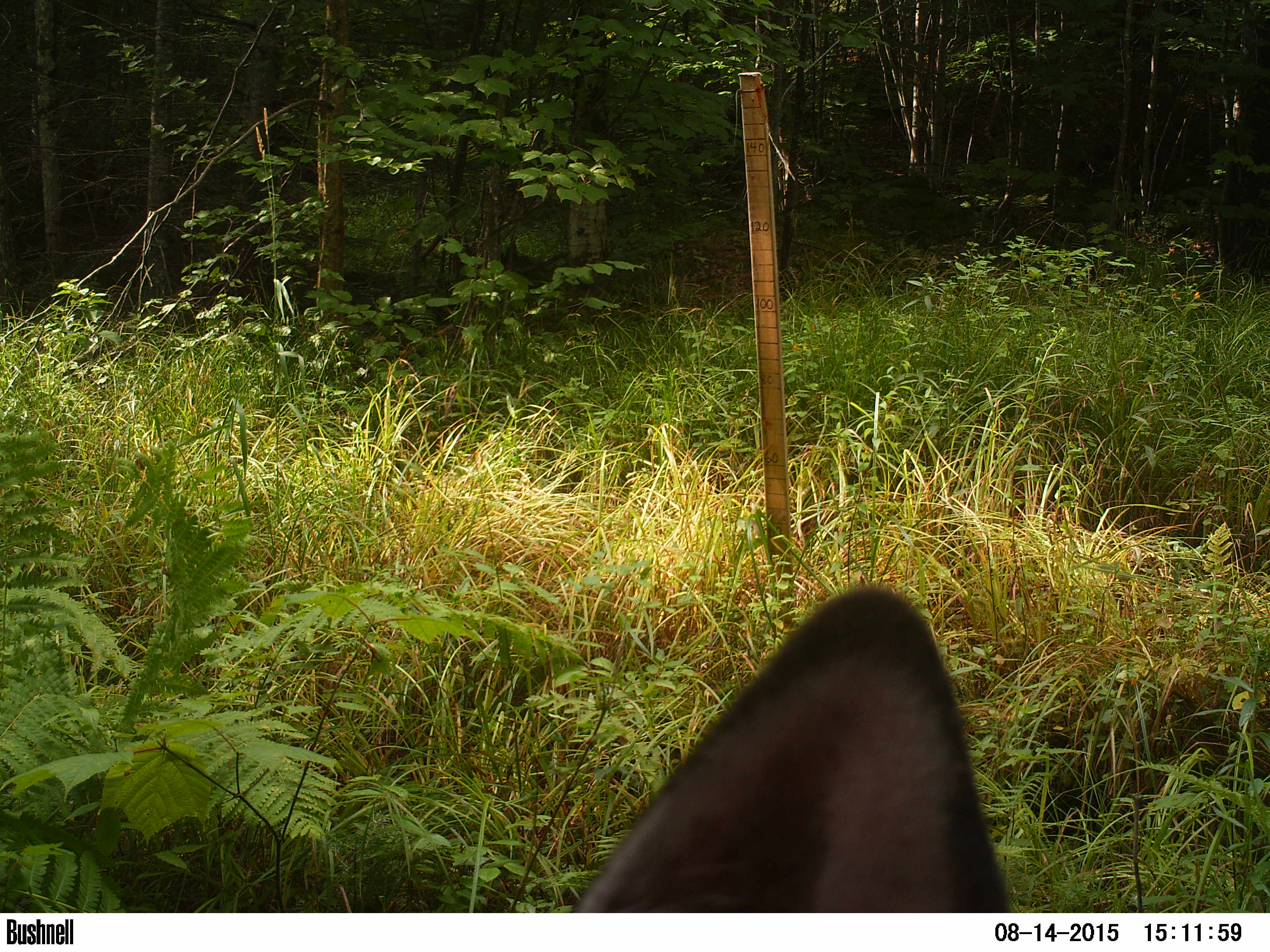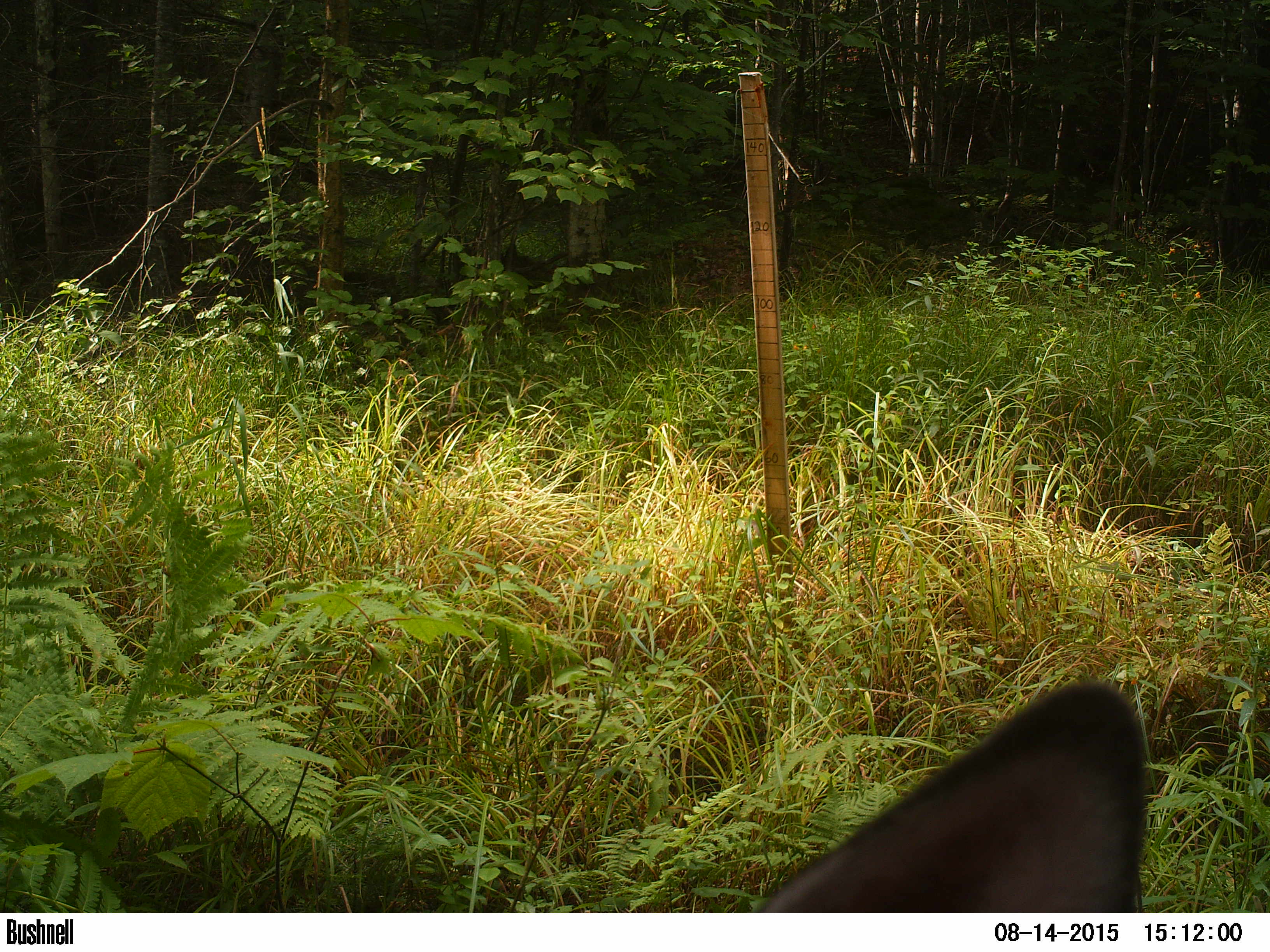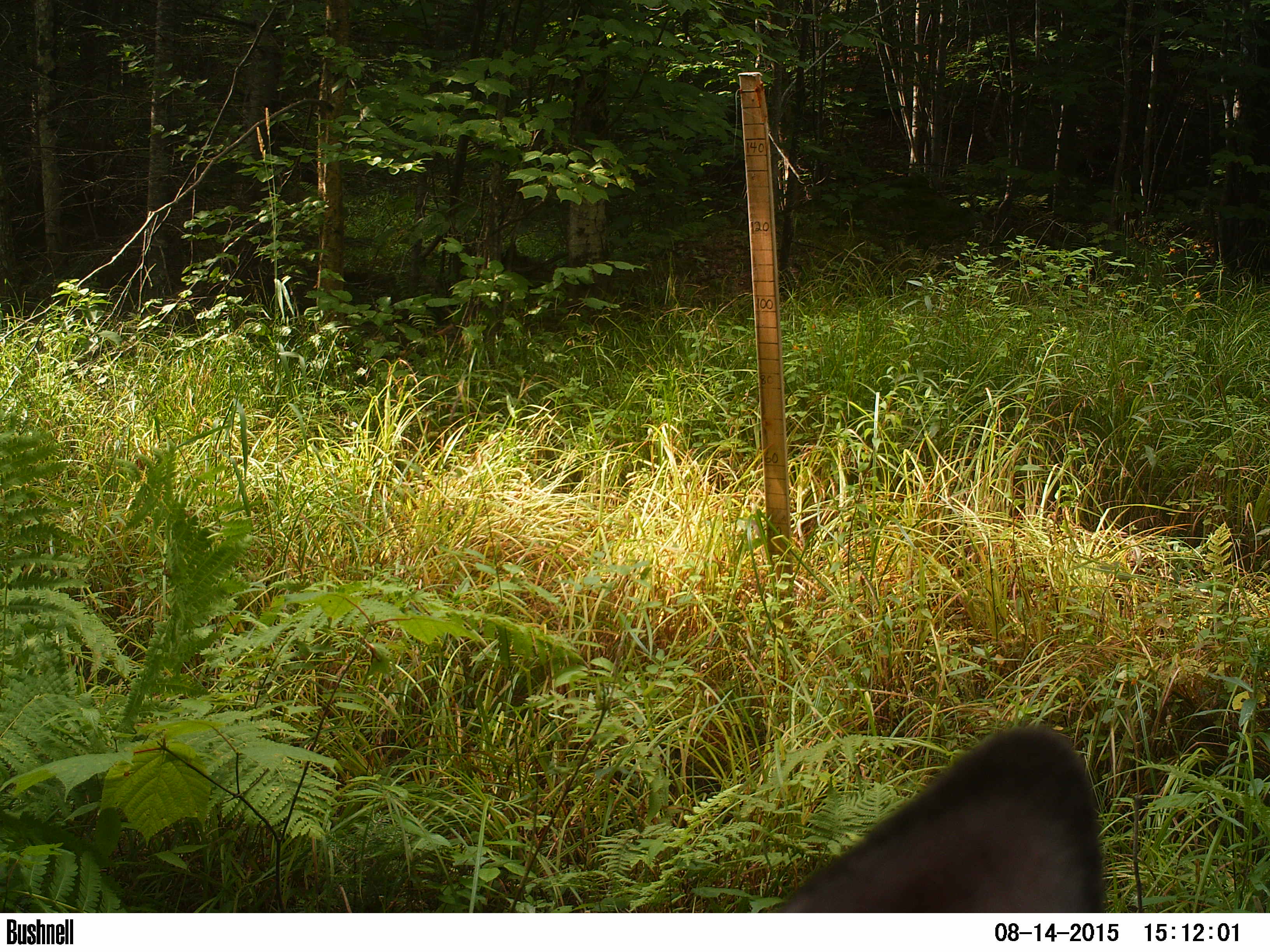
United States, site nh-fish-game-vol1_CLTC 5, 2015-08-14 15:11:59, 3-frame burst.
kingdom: Animalia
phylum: Chordata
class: Mammalia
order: Artiodactyla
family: Cervidae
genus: Odocoileus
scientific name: Odocoileus virginianus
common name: white-tailed deer